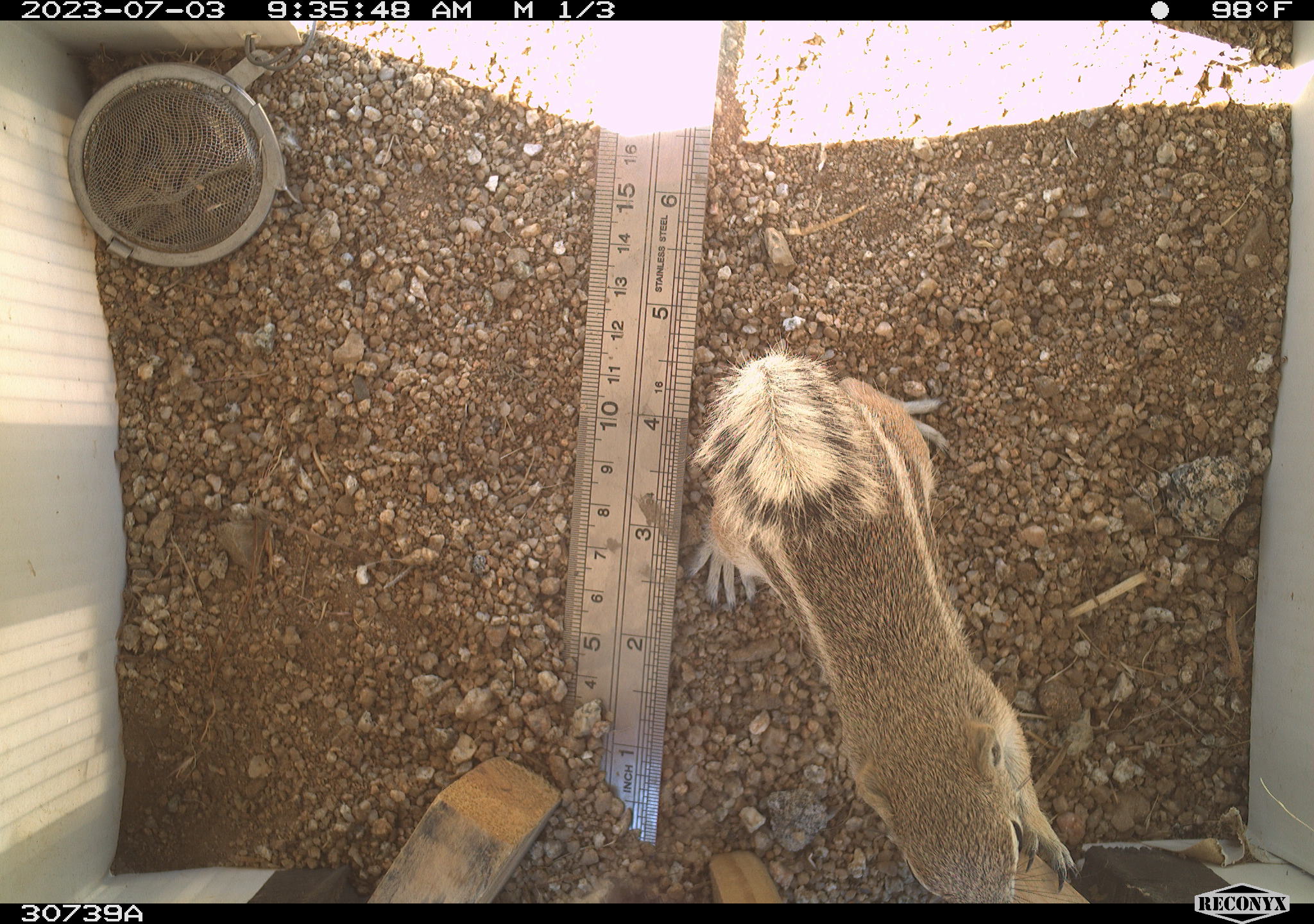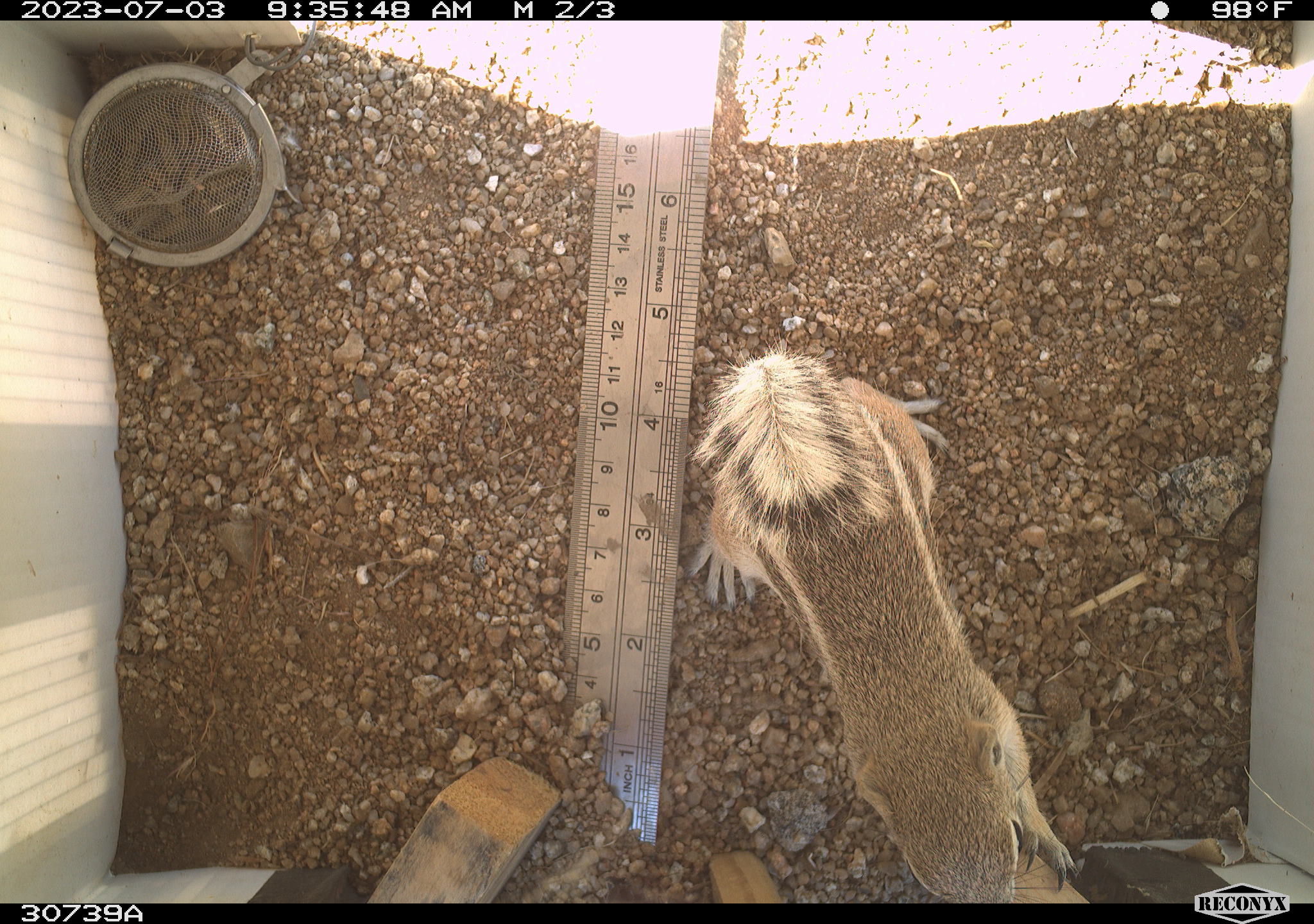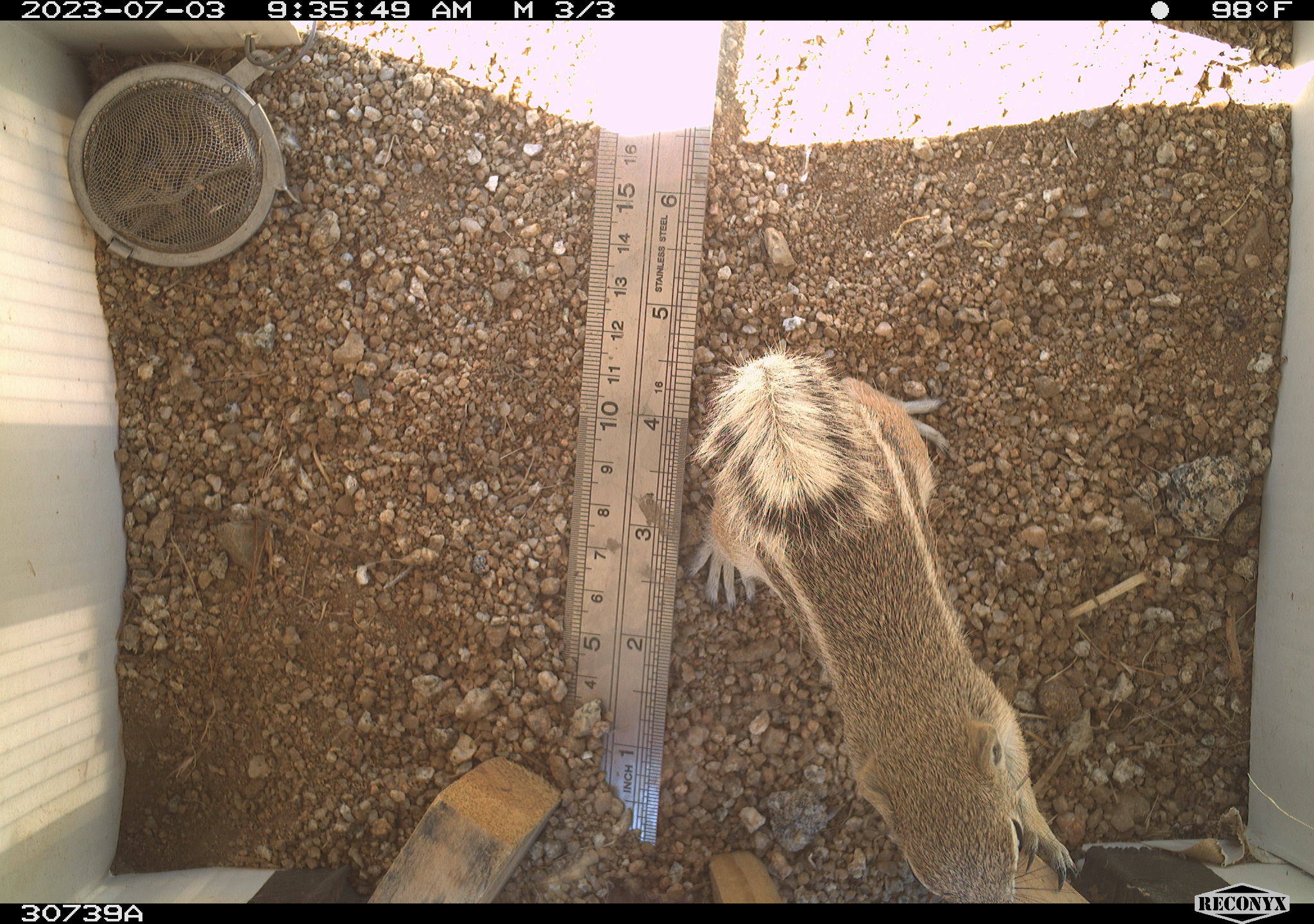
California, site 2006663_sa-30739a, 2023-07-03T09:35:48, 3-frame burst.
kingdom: Animalia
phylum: Chordata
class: Mammalia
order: Rodentia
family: Sciuridae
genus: Ammospermophilus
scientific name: Ammospermophilus leucurus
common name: white-tailed antelope squirrel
White-tailed antelope squirrel (Ammospermophilus leucurus).